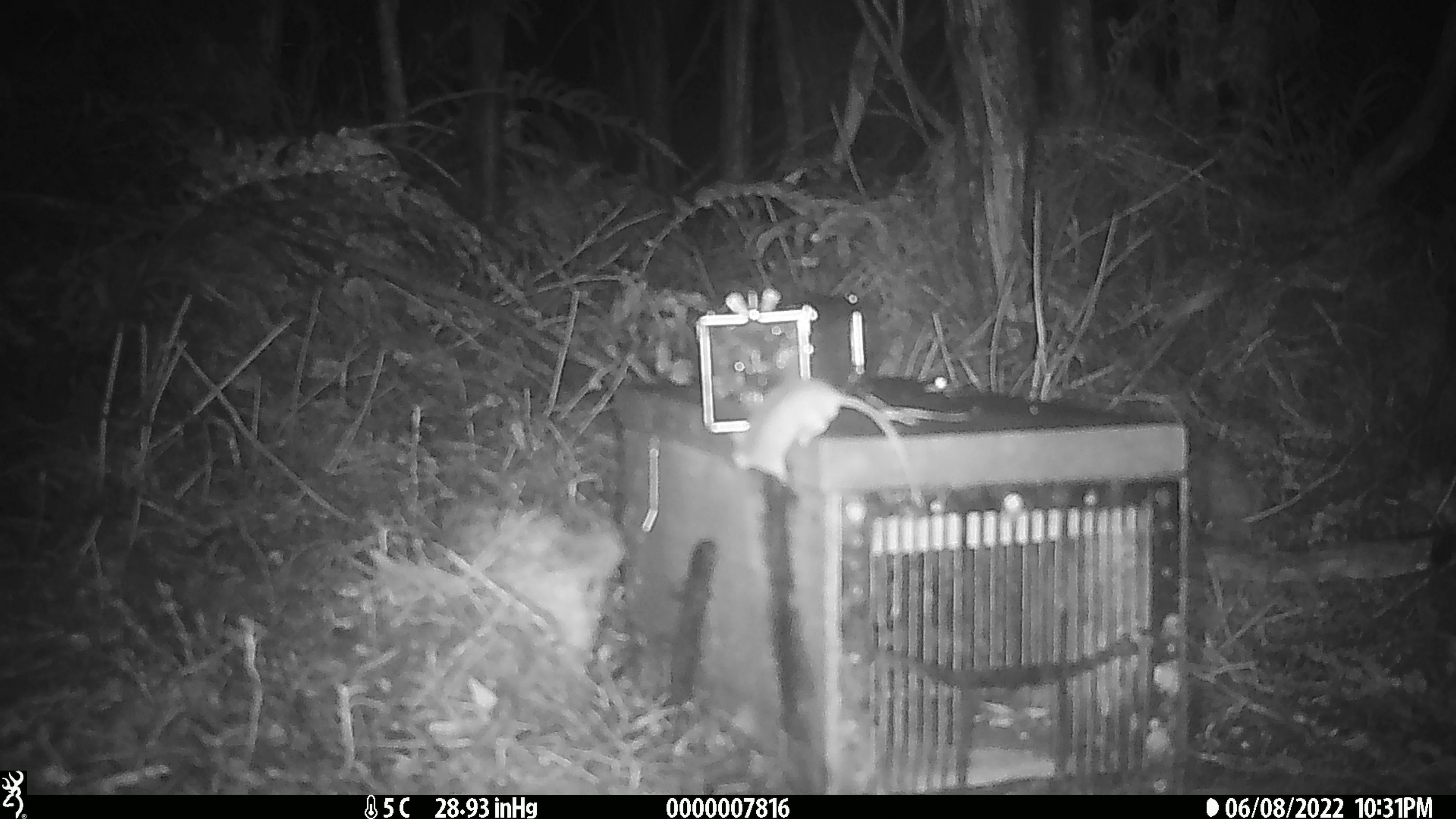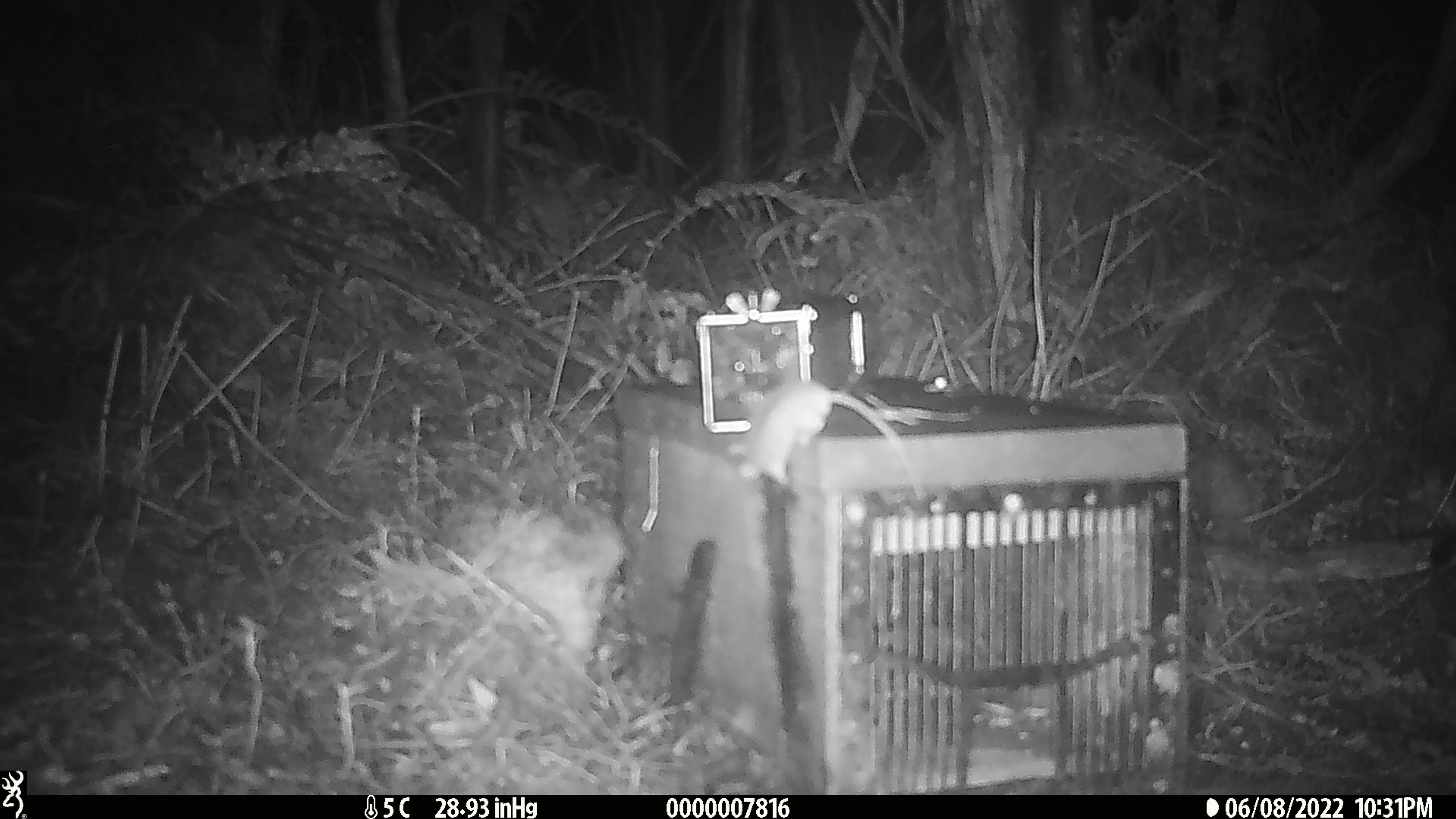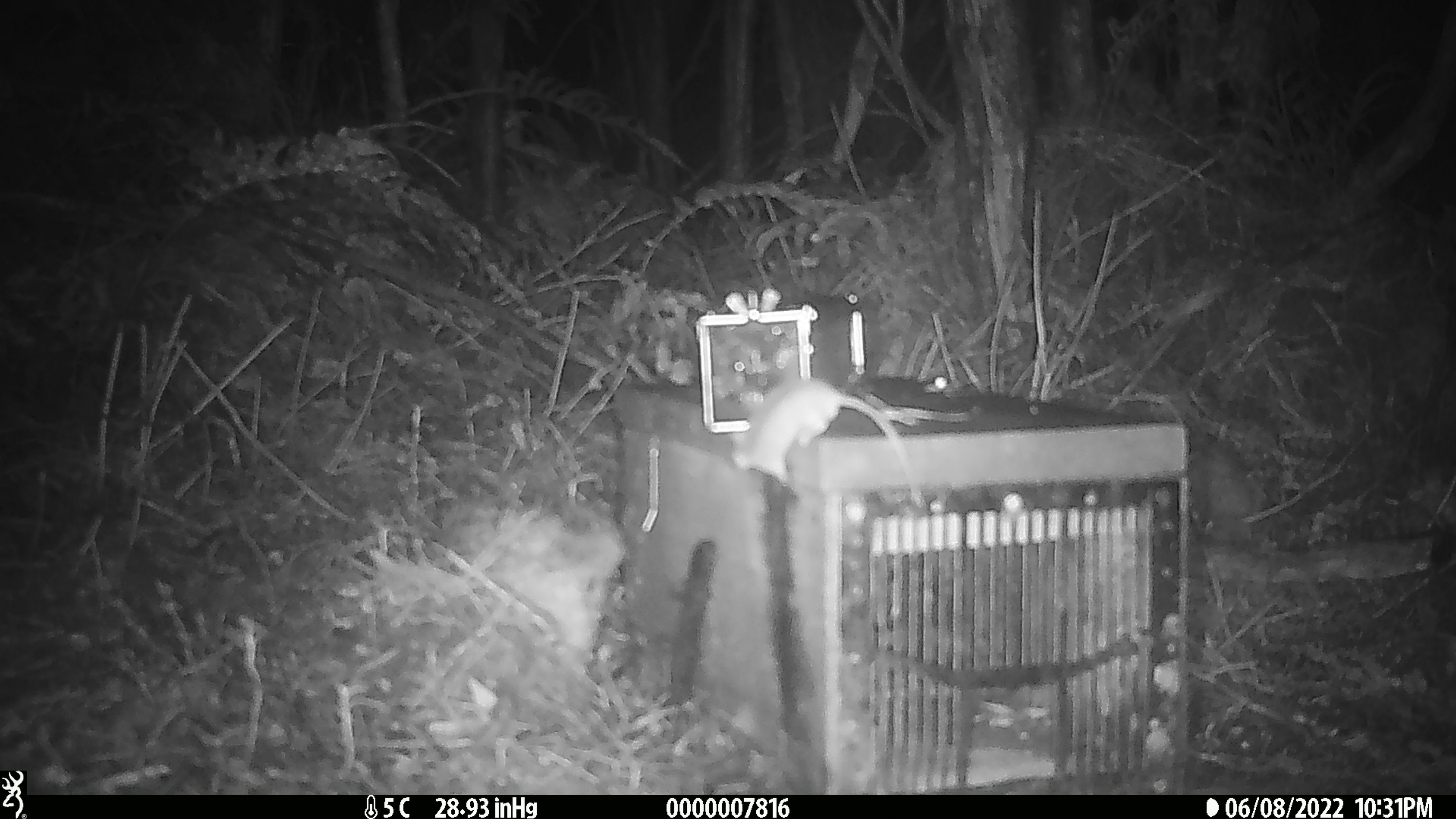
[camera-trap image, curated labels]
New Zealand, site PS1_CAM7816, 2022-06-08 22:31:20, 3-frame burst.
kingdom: Animalia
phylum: Chordata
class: Mammalia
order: Rodentia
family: Muridae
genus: Mus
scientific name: Mus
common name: mouse